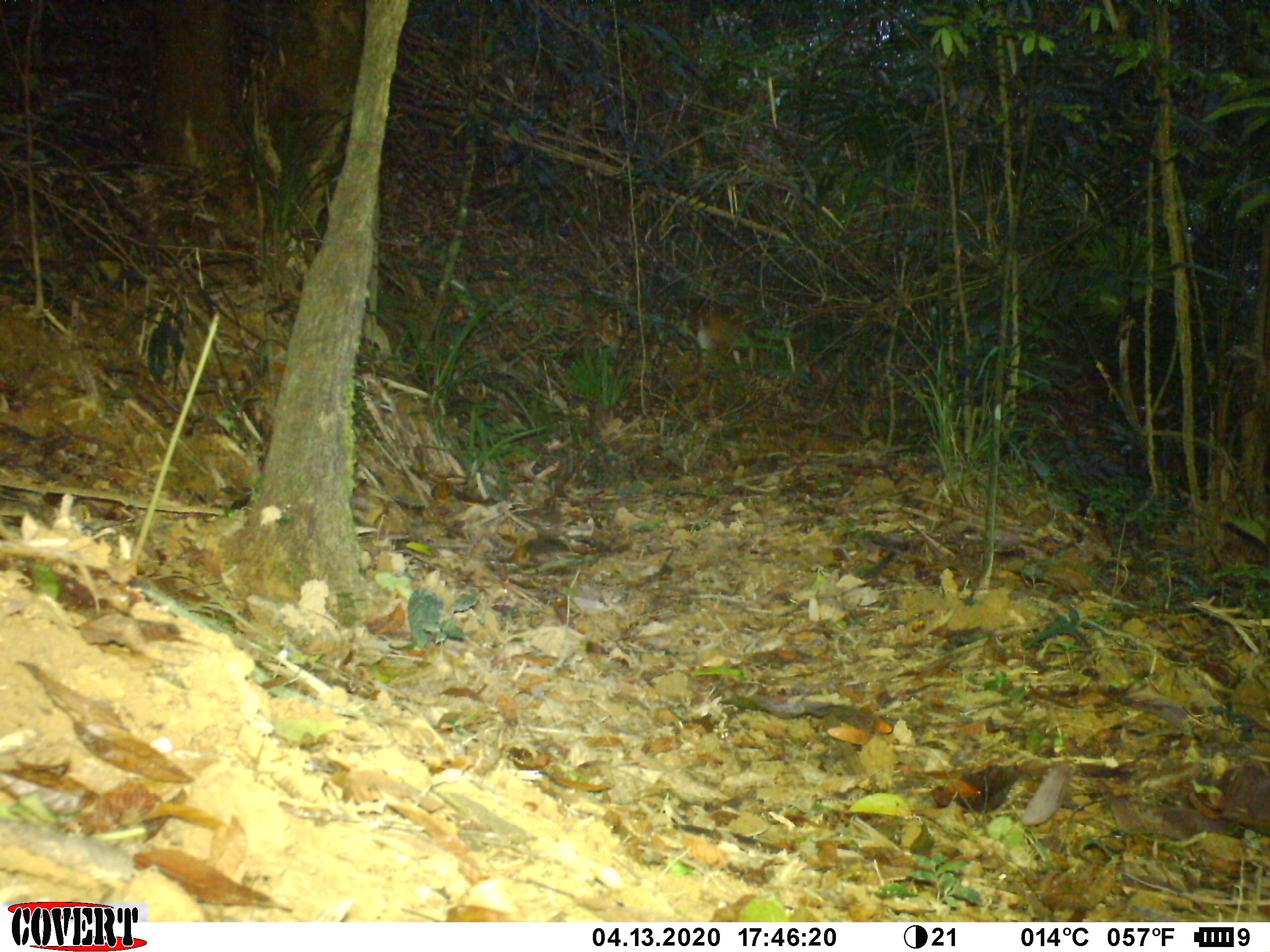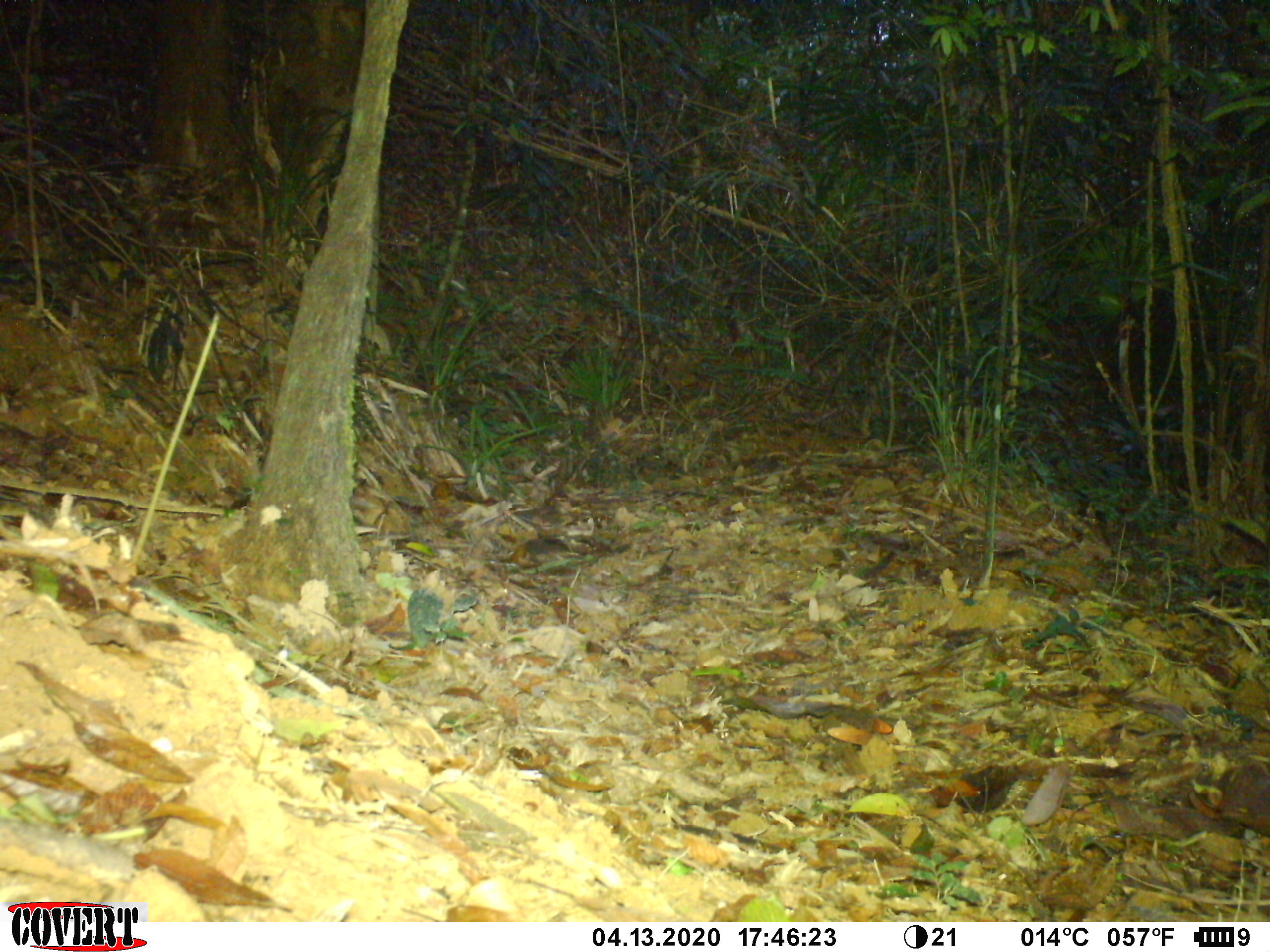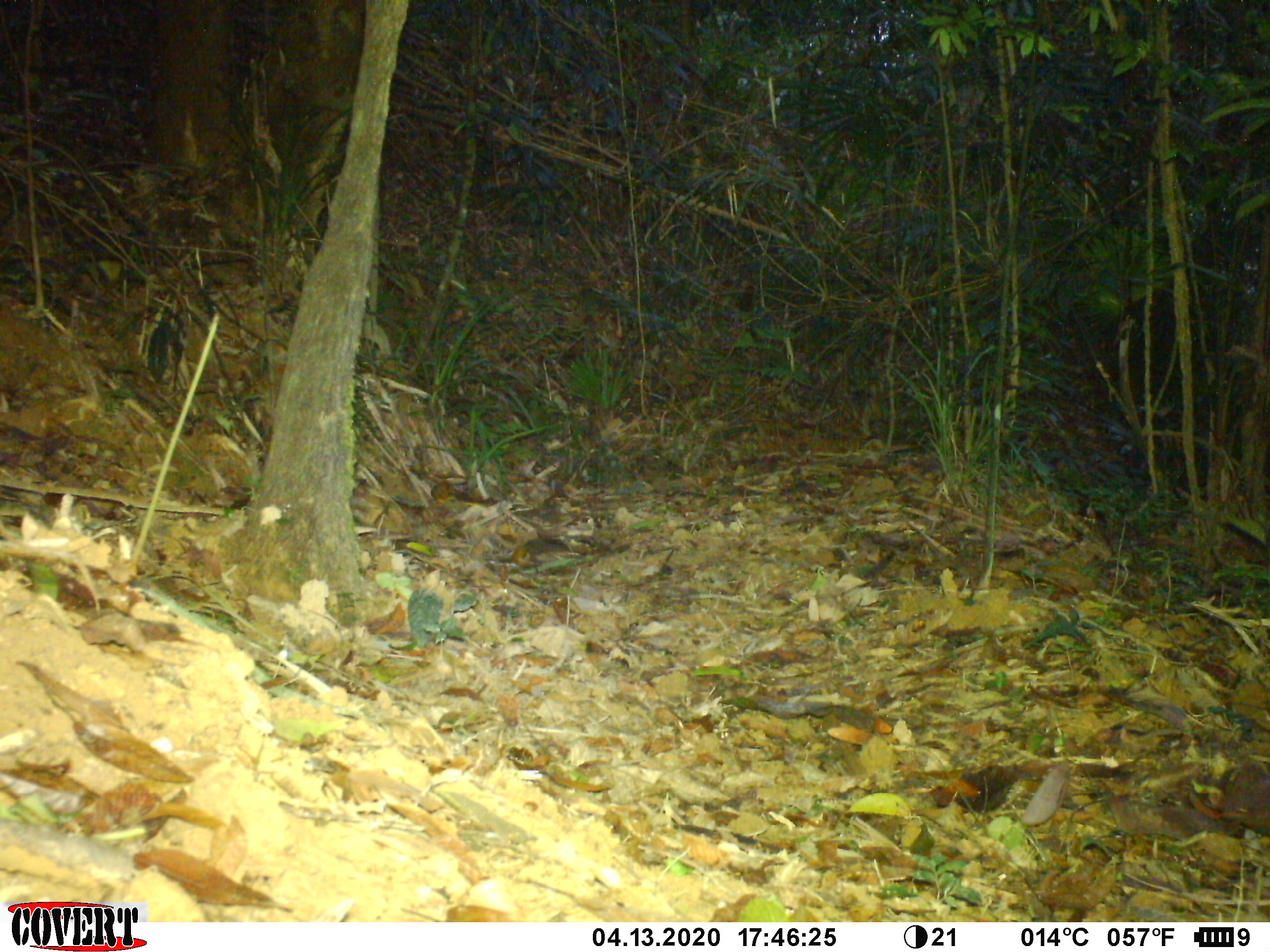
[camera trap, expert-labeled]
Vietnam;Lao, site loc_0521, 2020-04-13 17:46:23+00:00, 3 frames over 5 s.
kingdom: Animalia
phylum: Chordata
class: Mammalia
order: Artiodactyla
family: Cervidae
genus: Muntiacus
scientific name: Muntiacus vuquangensis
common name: large-antlered muntjac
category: large antlered muntjac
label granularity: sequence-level